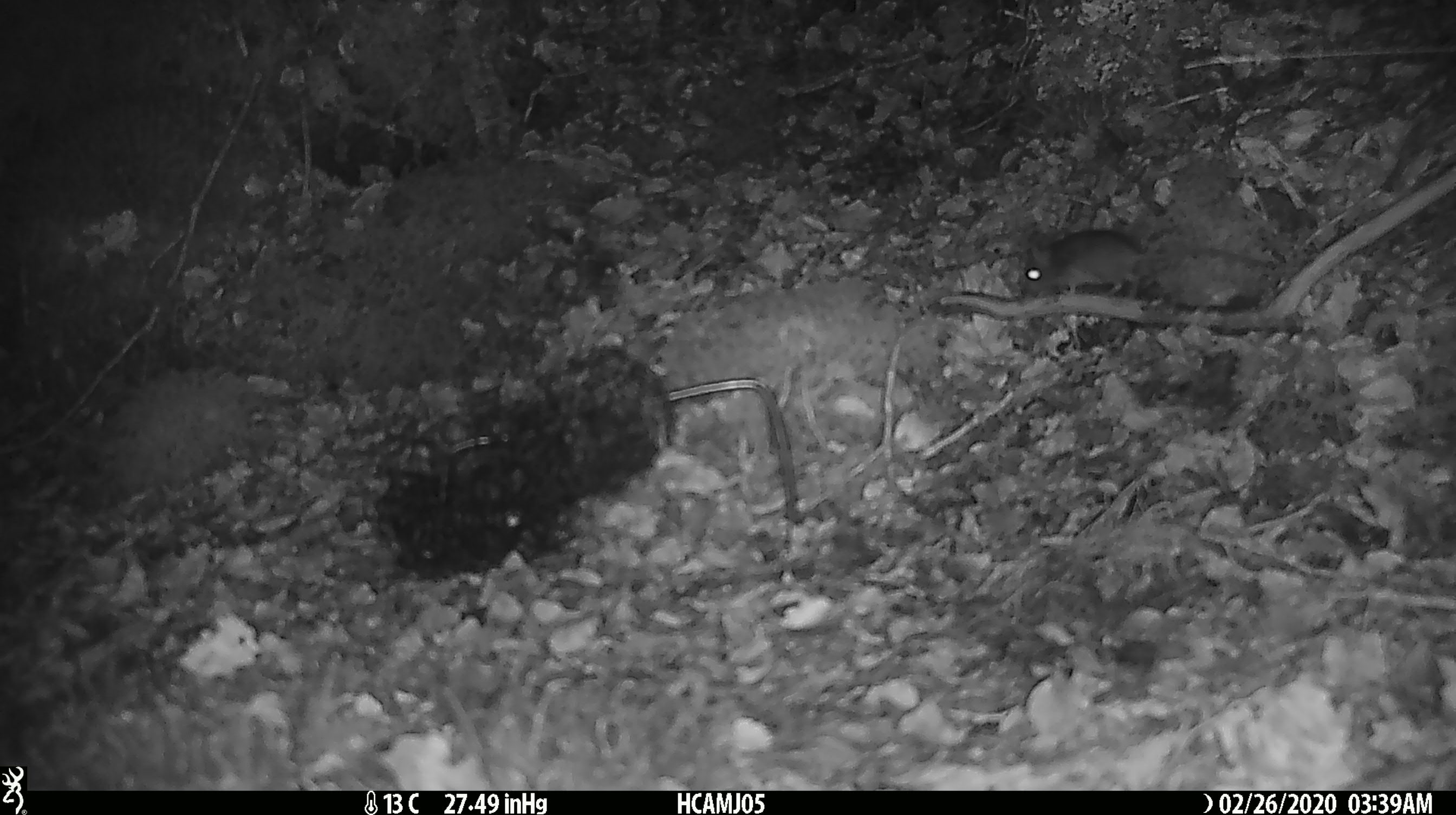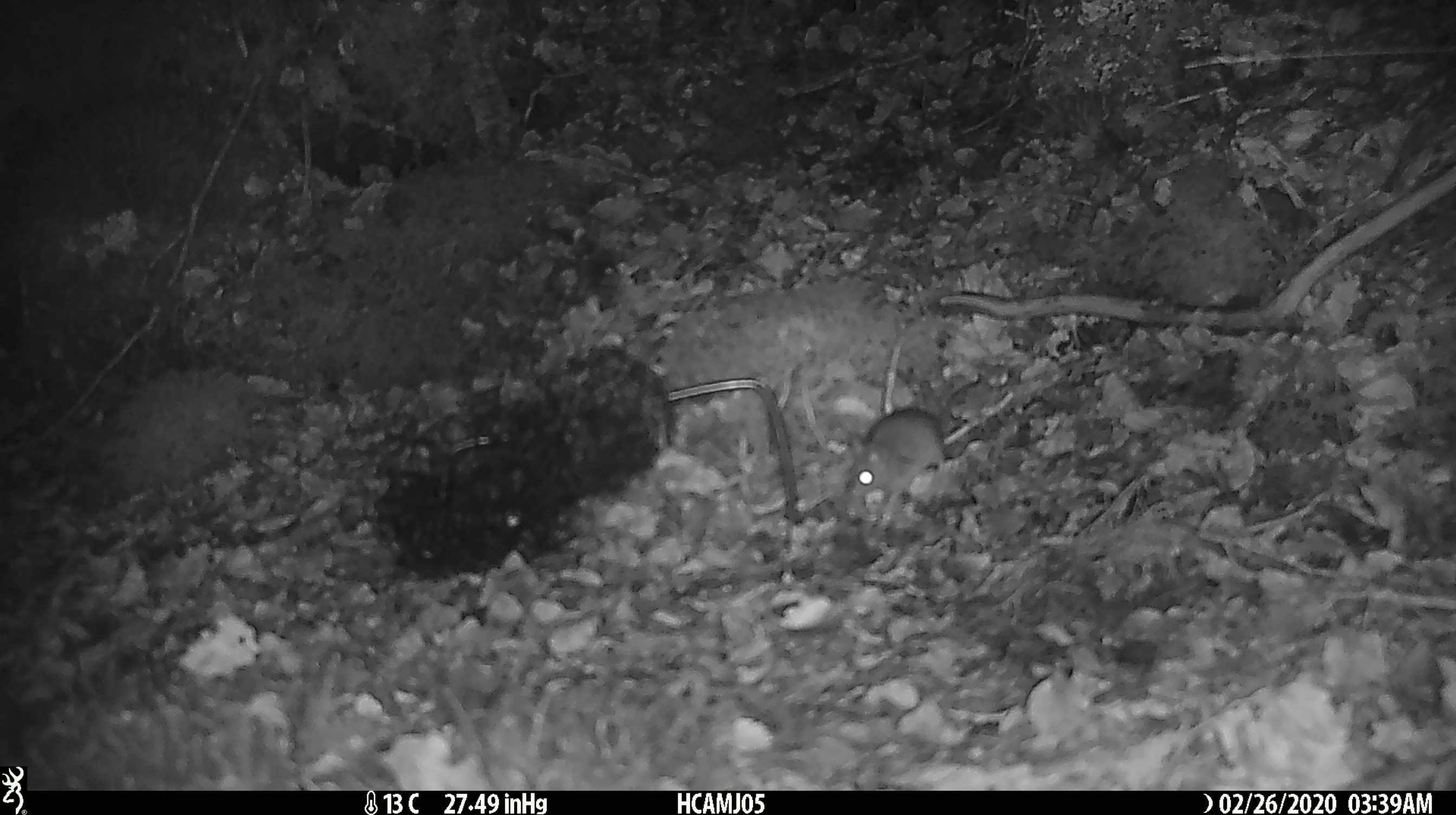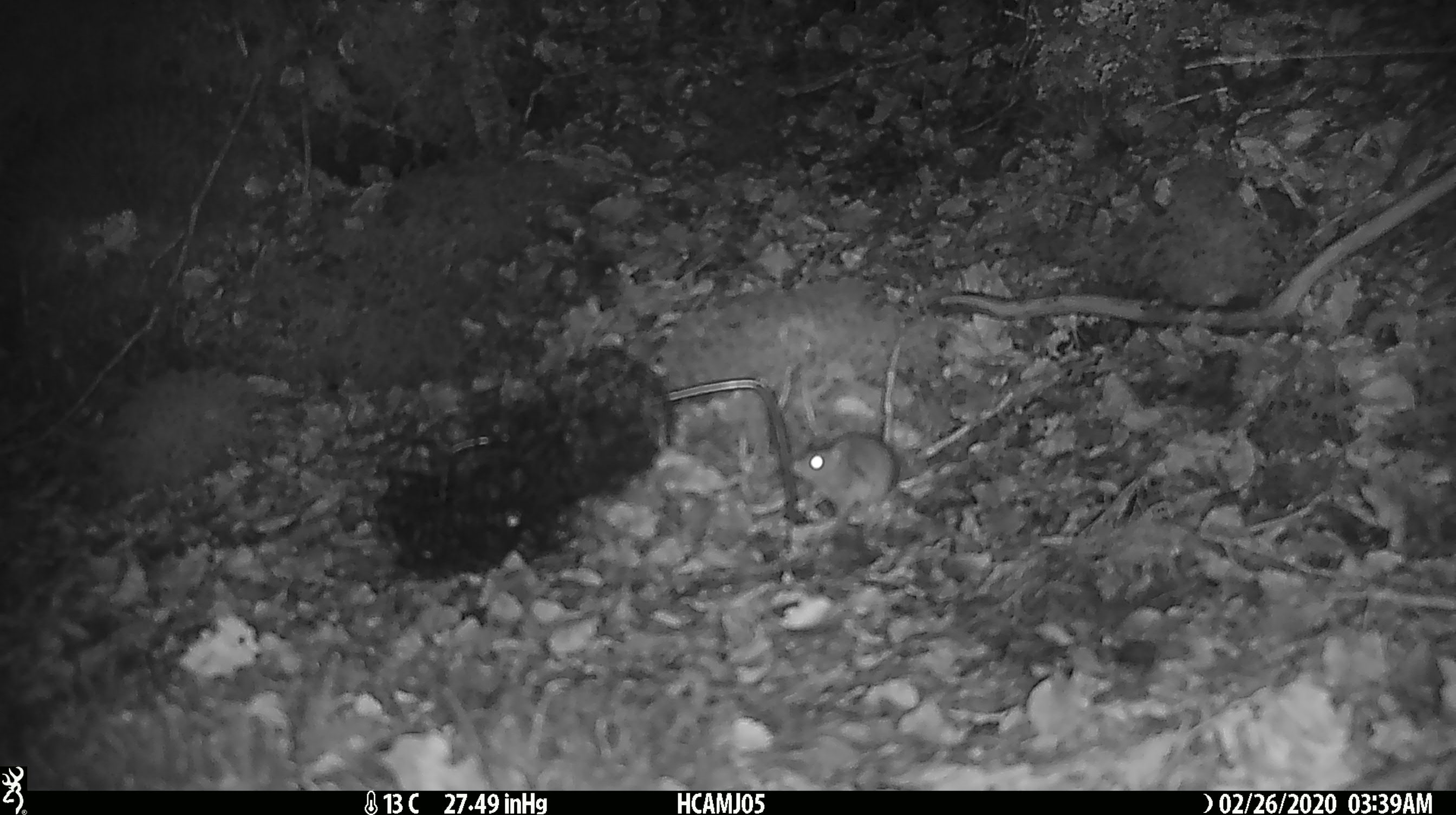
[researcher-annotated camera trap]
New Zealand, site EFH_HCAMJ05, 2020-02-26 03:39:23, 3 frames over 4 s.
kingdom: Animalia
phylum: Chordata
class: Mammalia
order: Rodentia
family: Muridae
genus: Mus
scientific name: Mus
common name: mouse